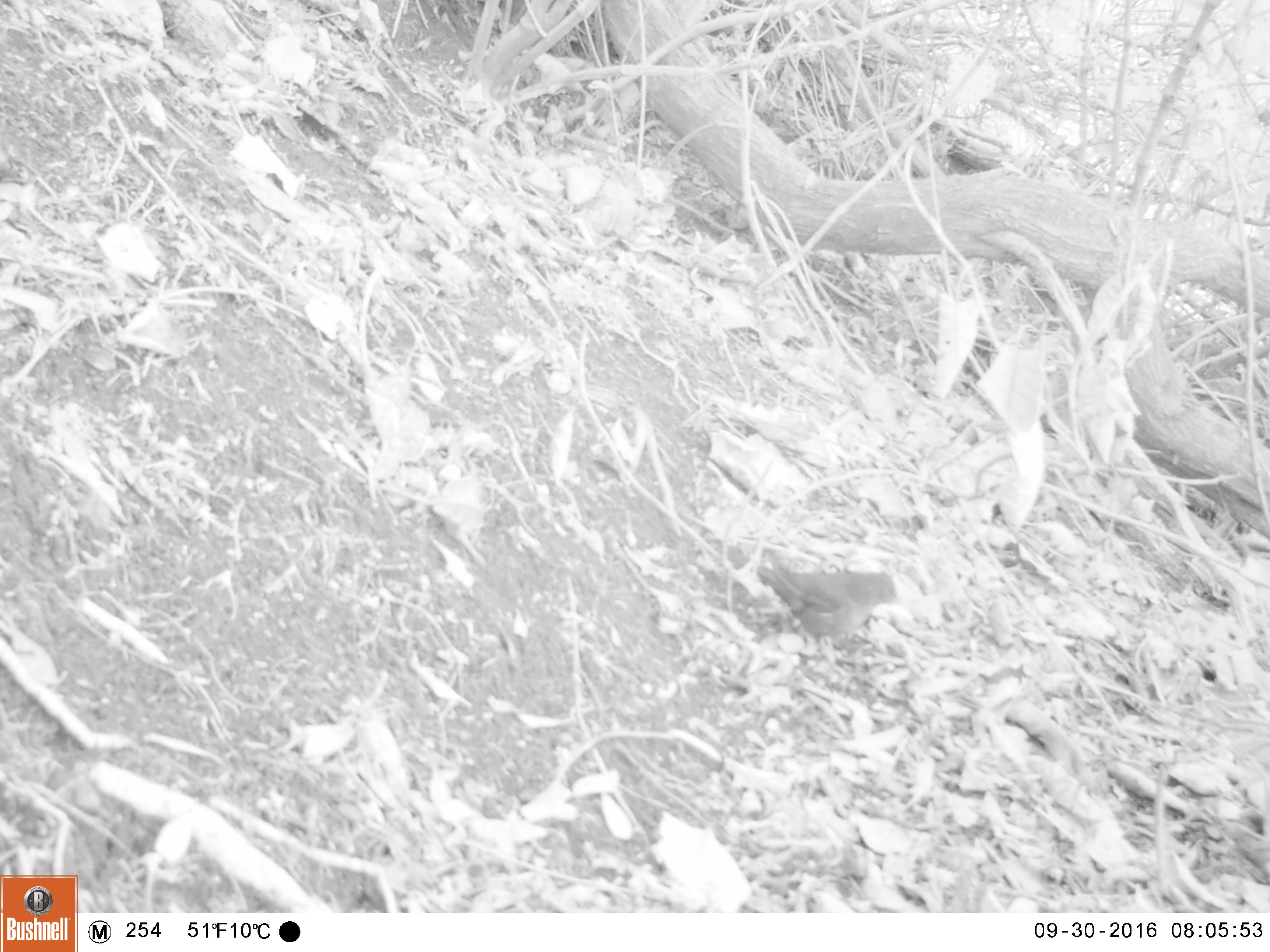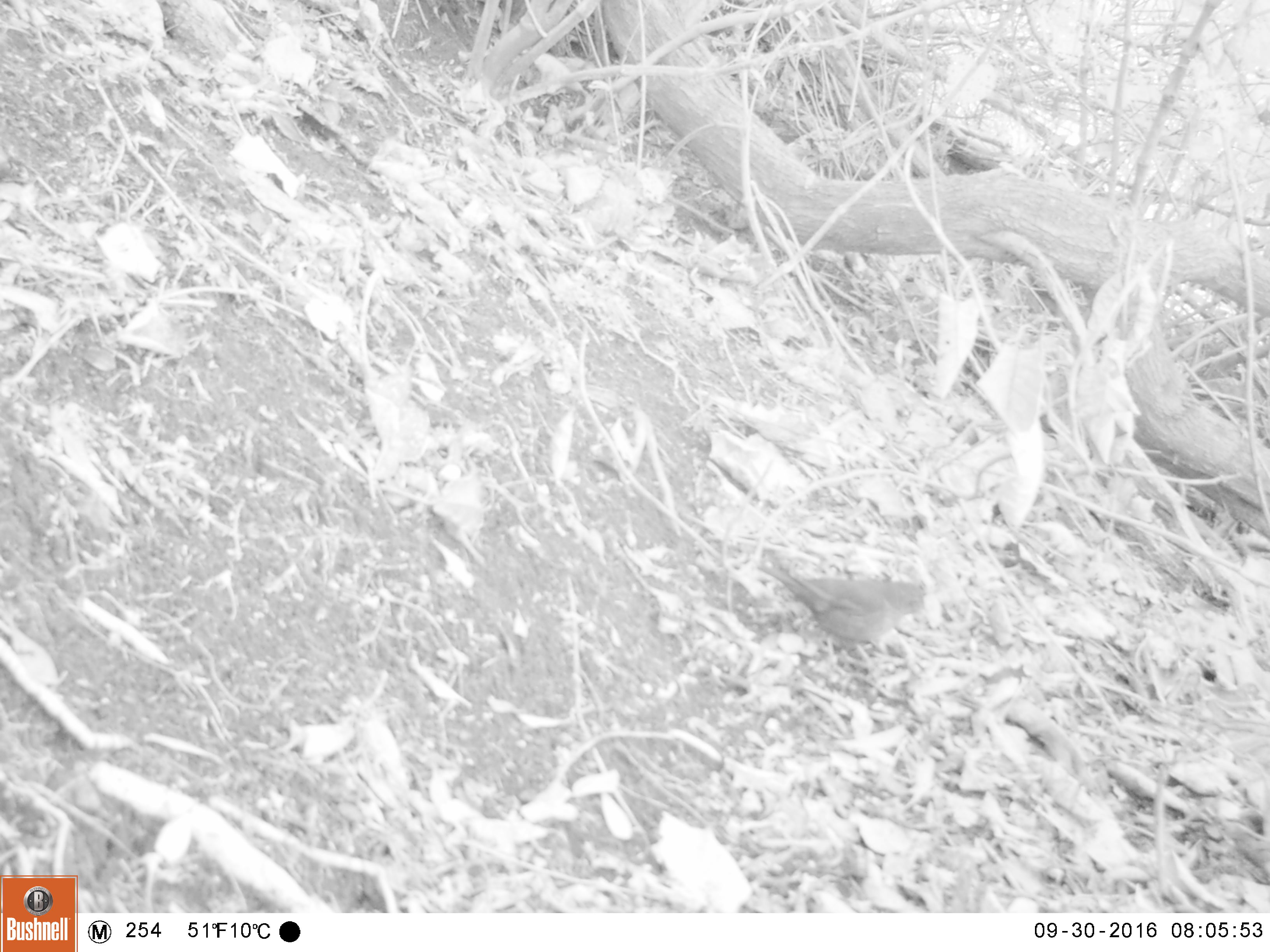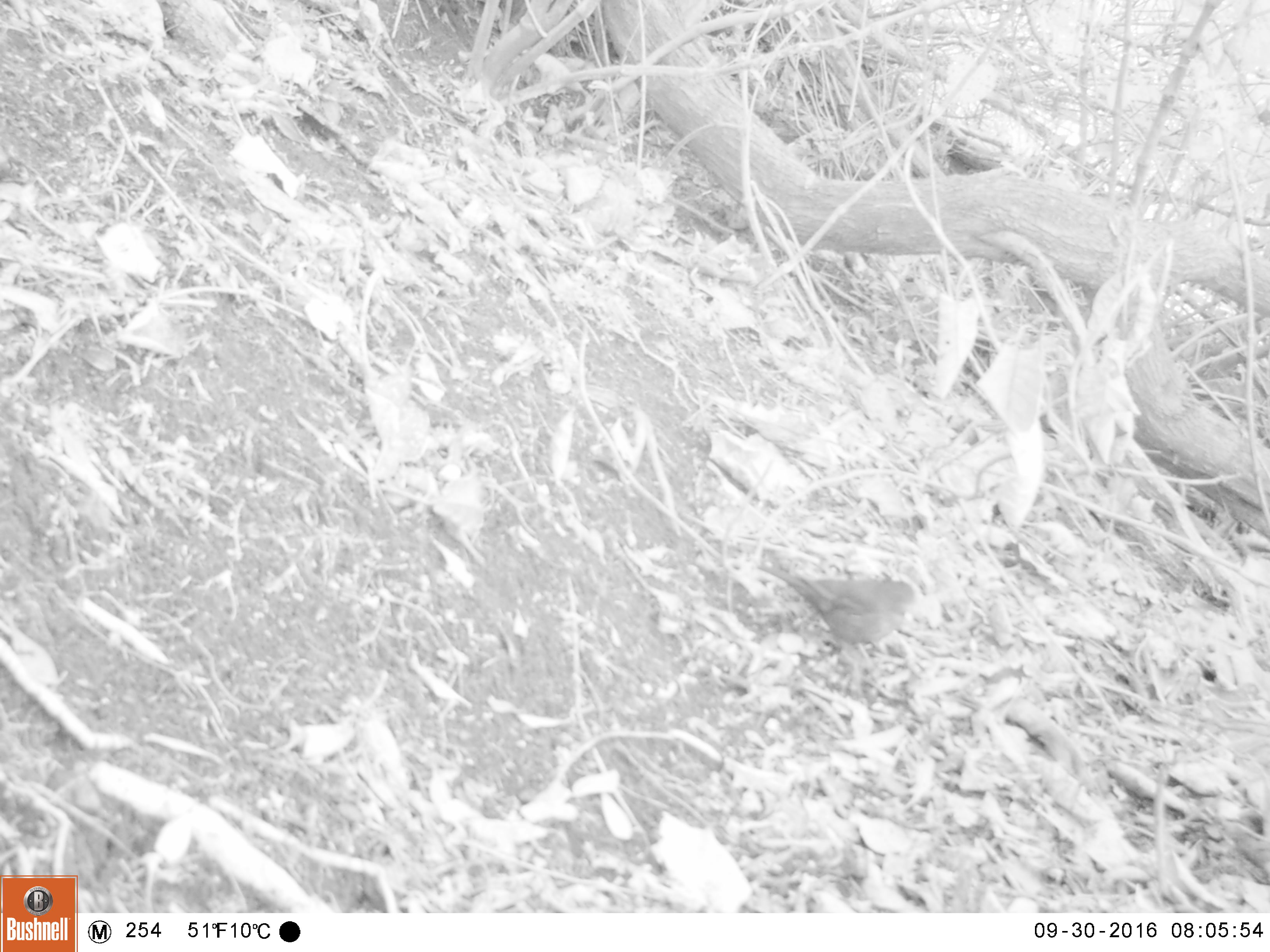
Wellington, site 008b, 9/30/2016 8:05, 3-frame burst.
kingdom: Animalia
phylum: Chordata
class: Aves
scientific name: Aves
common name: bird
Bird (Aves).